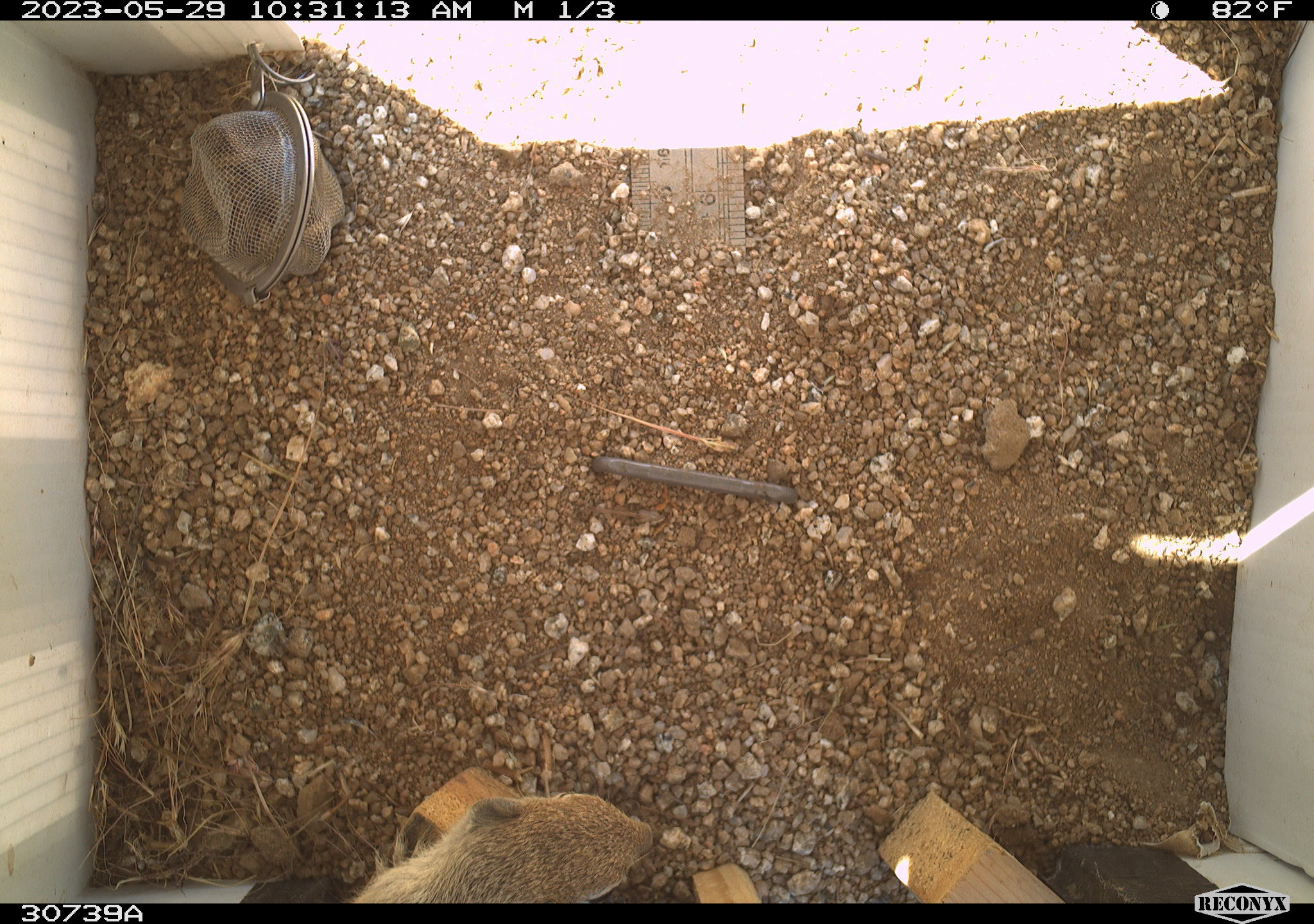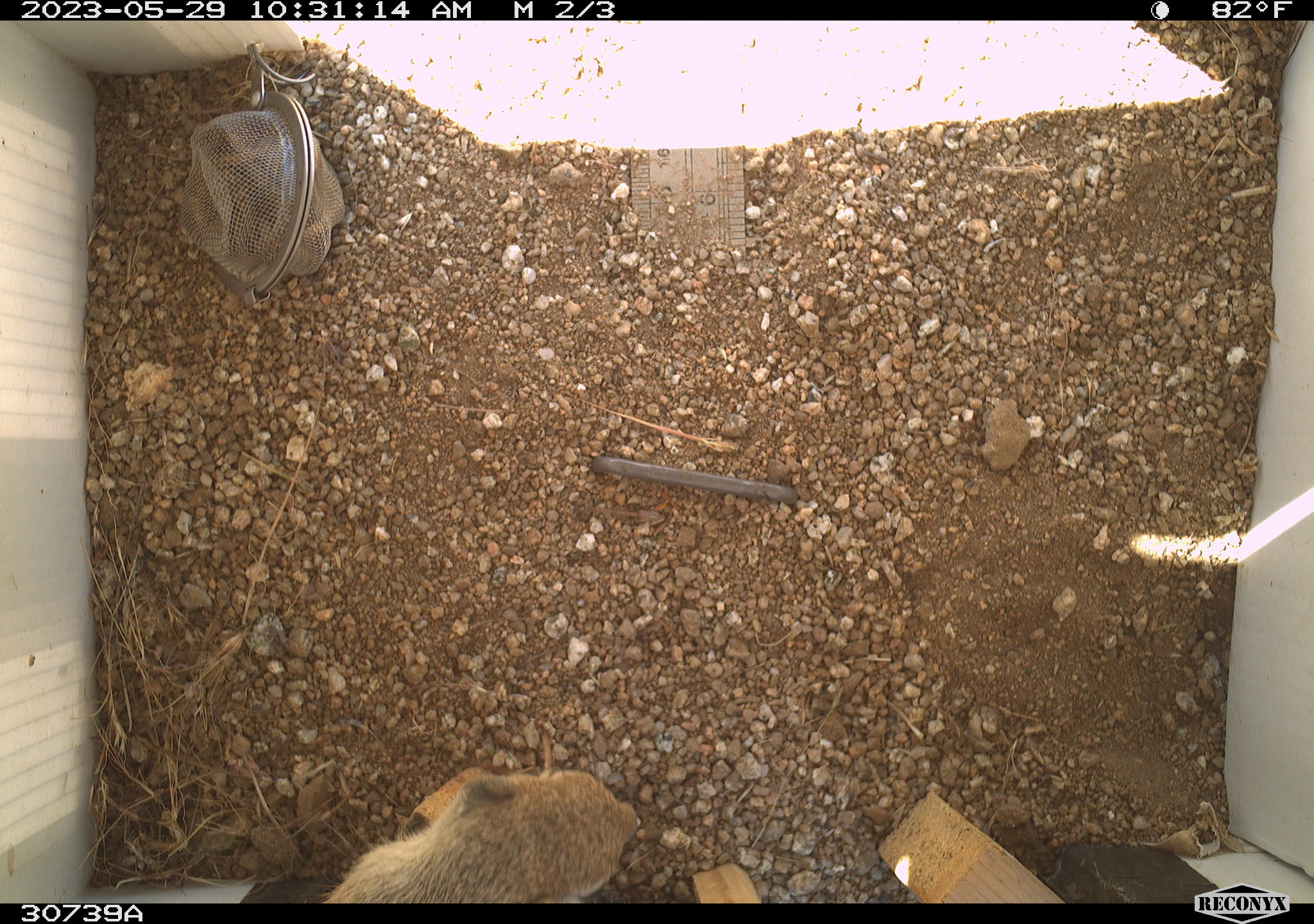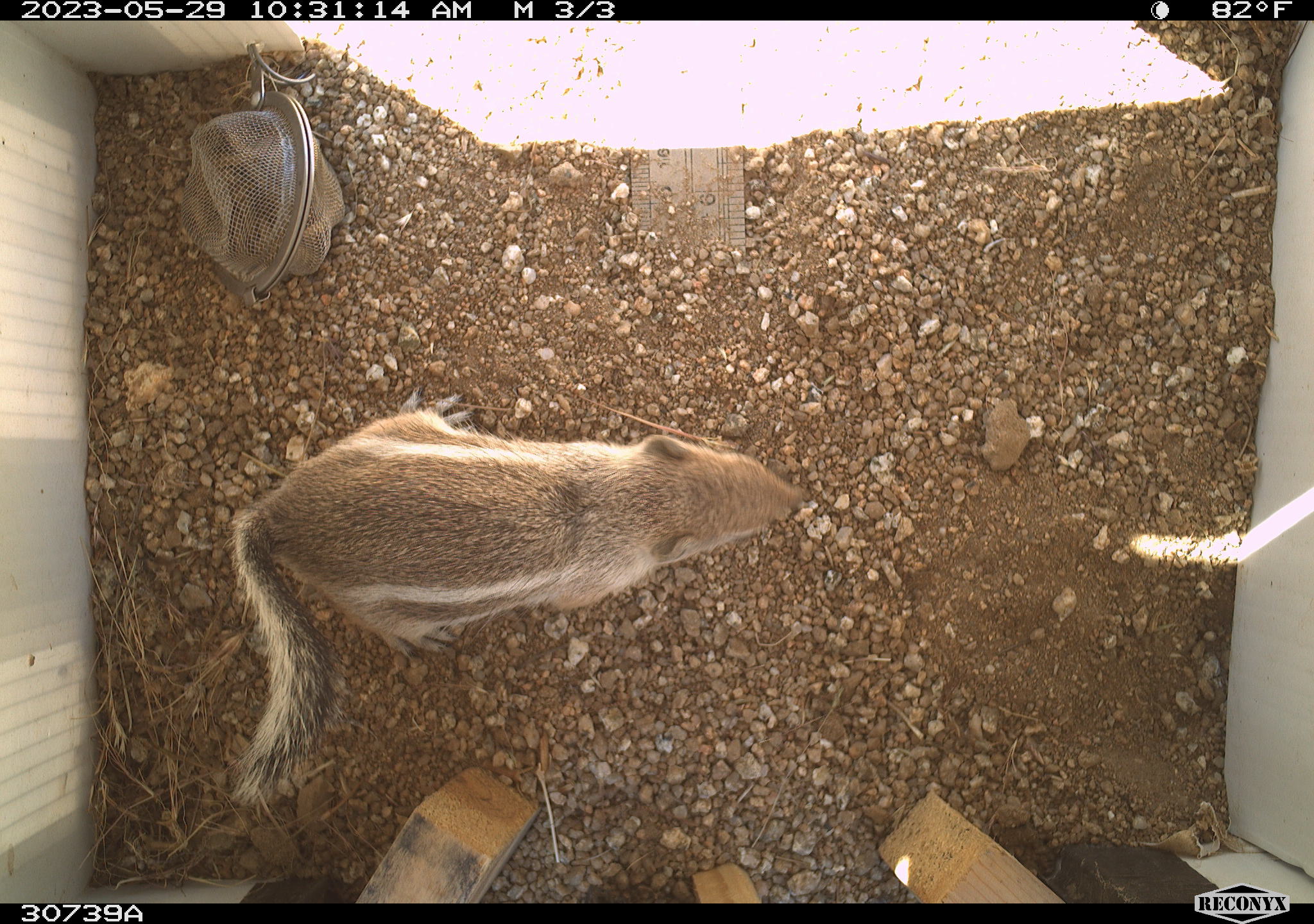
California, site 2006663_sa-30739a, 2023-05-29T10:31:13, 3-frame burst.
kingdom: Animalia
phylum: Chordata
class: Mammalia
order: Rodentia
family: Sciuridae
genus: Ammospermophilus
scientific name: Ammospermophilus leucurus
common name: white-tailed antelope squirrel